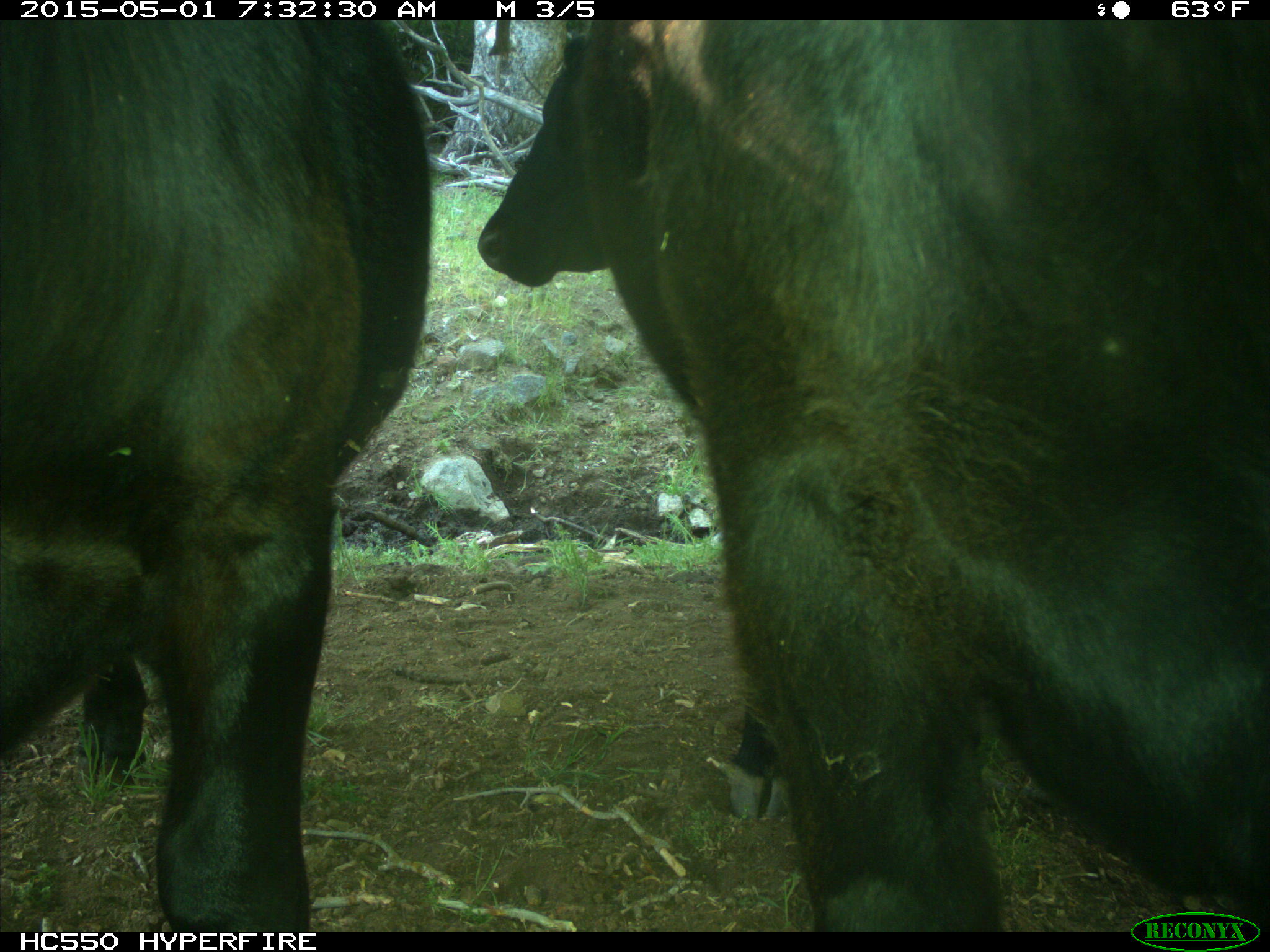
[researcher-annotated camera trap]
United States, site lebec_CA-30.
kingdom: Animalia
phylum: Chordata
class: Mammalia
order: Artiodactyla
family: Bovidae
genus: Bos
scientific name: Bos taurus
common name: domestic cow